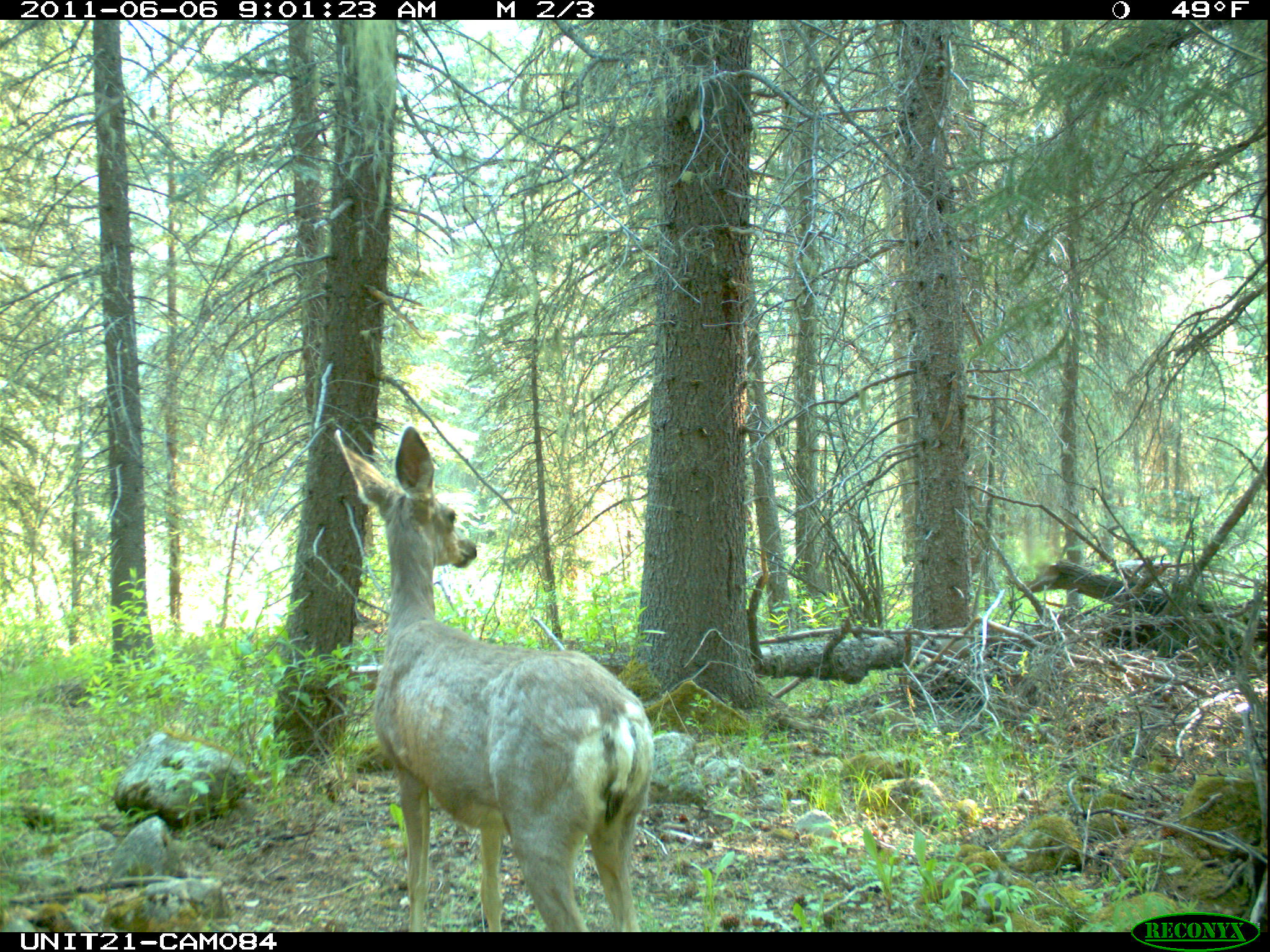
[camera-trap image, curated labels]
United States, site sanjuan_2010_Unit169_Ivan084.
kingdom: Animalia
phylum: Chordata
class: Mammalia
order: Artiodactyla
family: Cervidae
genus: Odocoileus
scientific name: Odocoileus hemionus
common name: mule deer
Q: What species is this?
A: Odocoileus hemionus (mule deer).